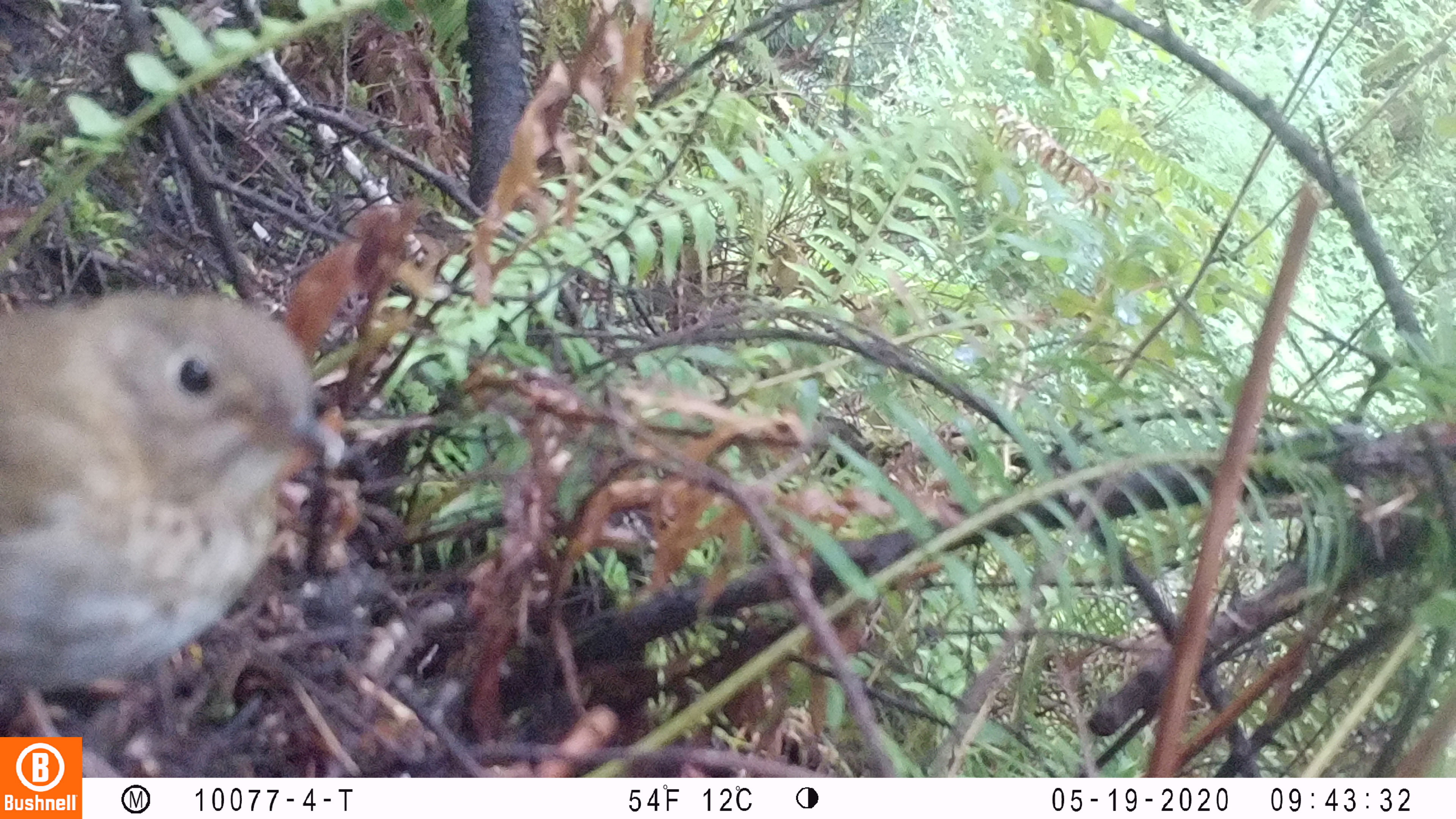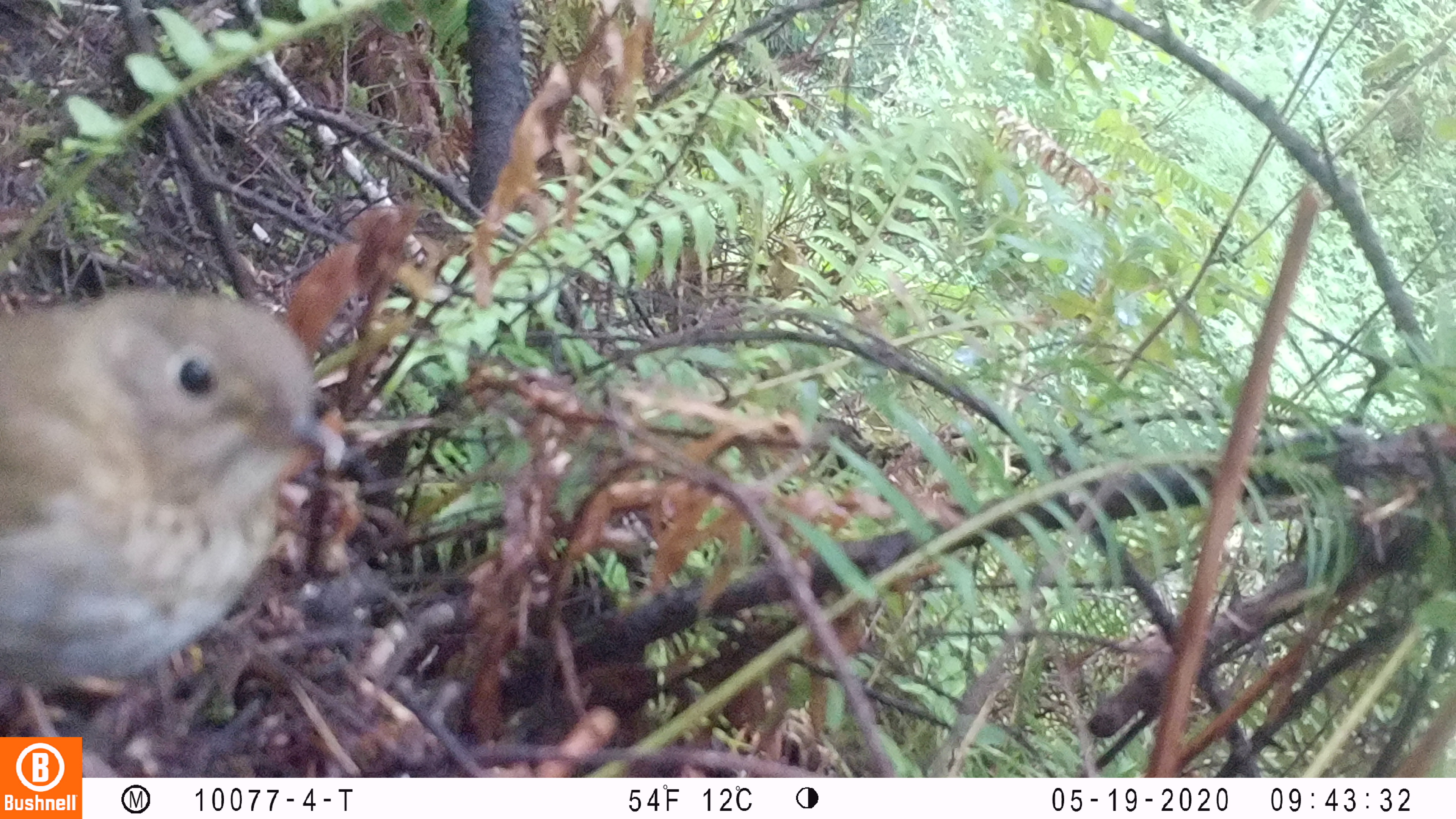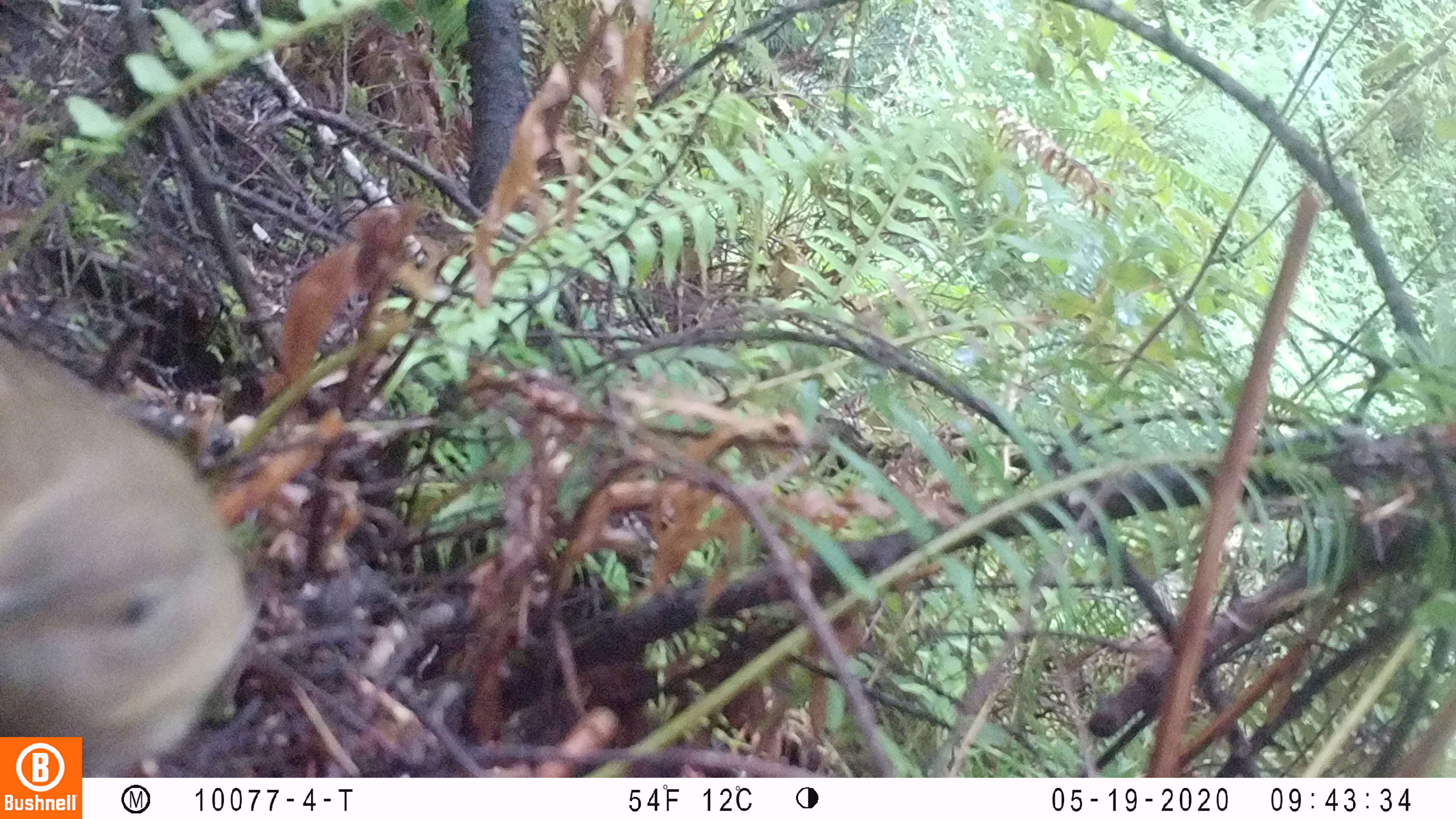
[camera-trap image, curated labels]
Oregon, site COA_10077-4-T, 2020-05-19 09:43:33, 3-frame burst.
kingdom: Animalia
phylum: Chordata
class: Aves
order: Passeriformes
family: Turdidae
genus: Catharus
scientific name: Catharus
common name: brown thrushes and nightingale-thrushes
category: catharus species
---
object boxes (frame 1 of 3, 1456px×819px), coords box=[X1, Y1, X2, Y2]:
catharus species: box=[0, 287, 354, 728]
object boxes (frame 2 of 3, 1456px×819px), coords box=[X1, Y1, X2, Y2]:
catharus species: box=[2, 285, 348, 726]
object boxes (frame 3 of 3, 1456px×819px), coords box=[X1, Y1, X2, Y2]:
catharus species: box=[1, 333, 269, 730]